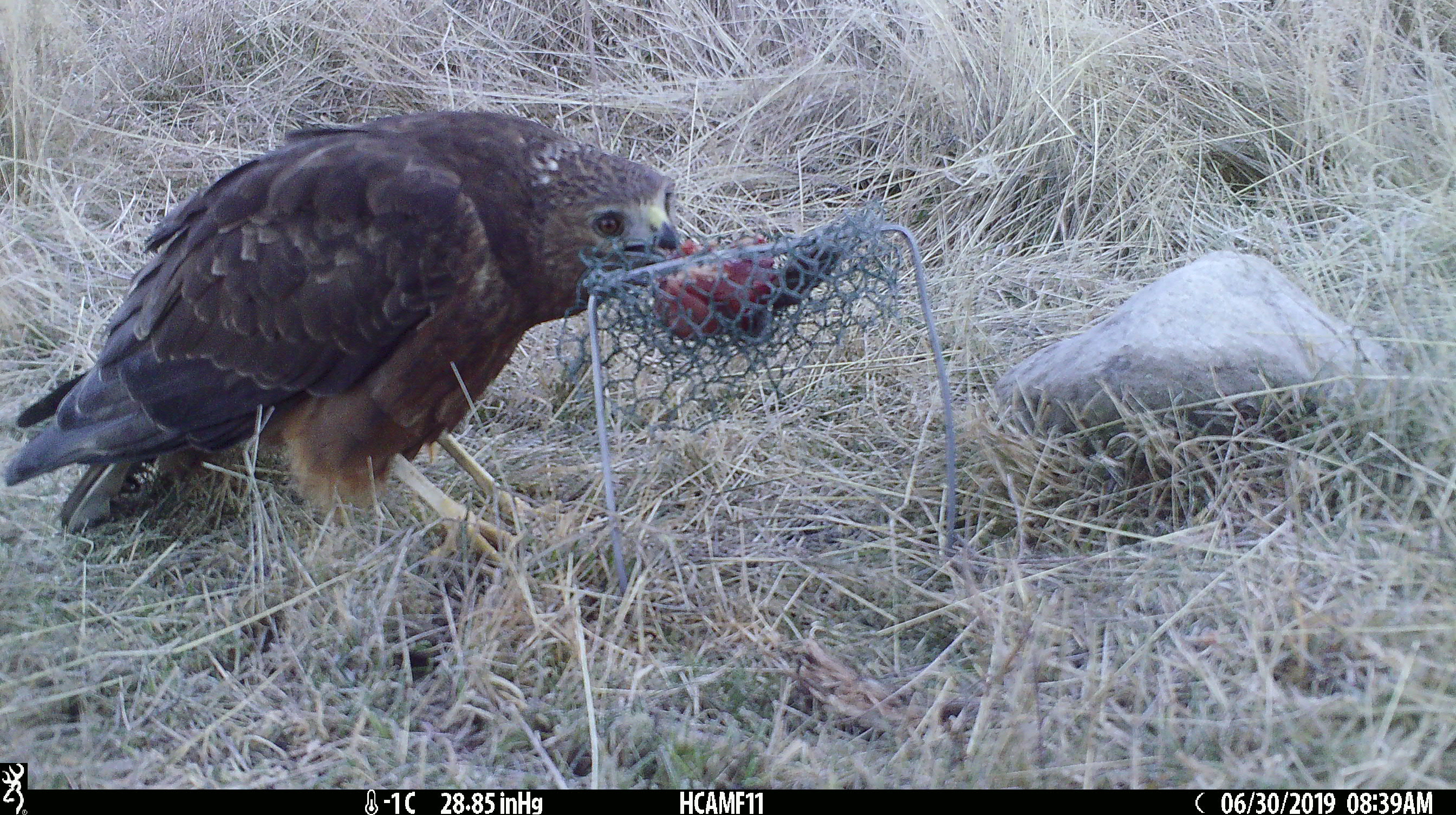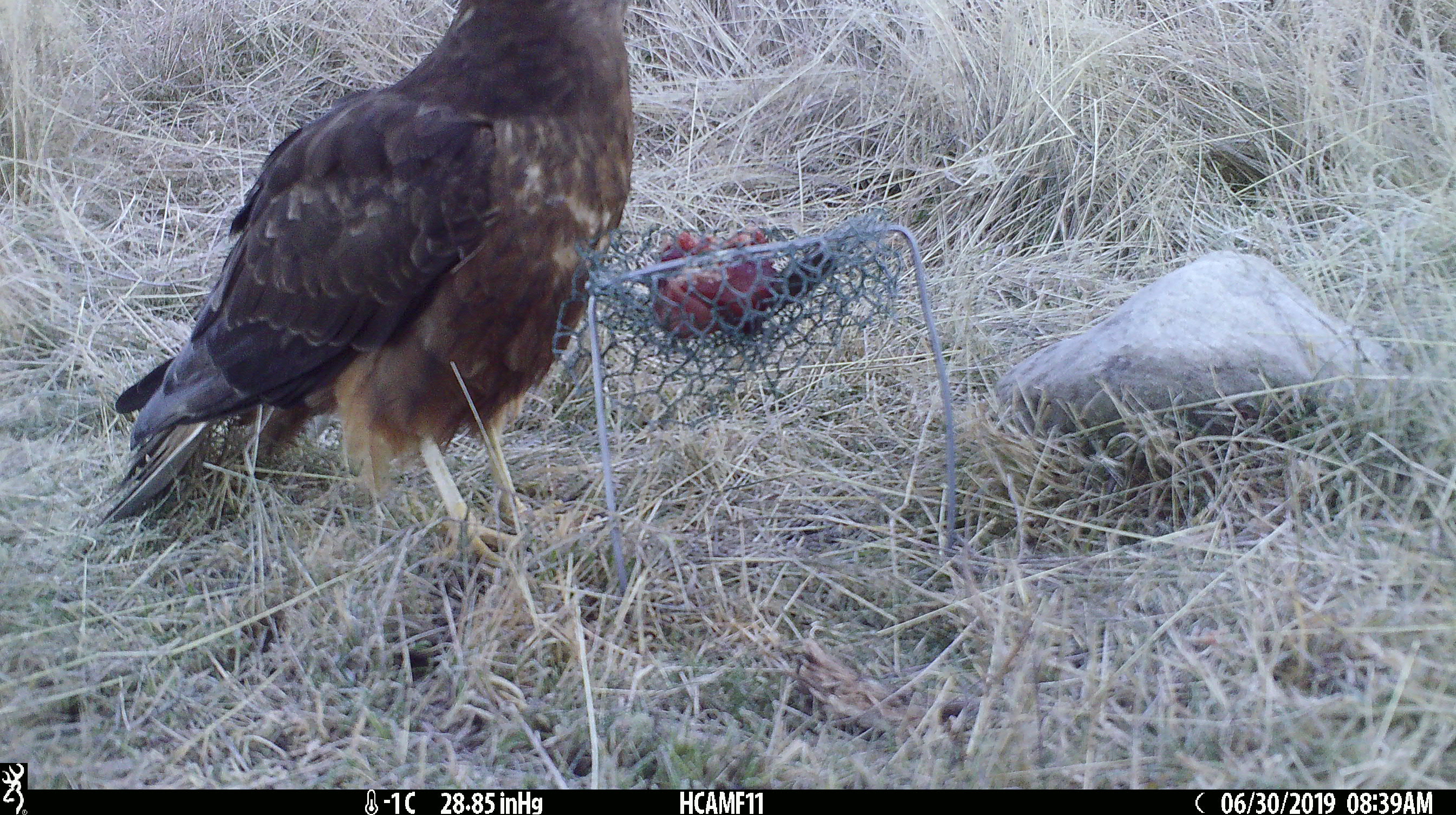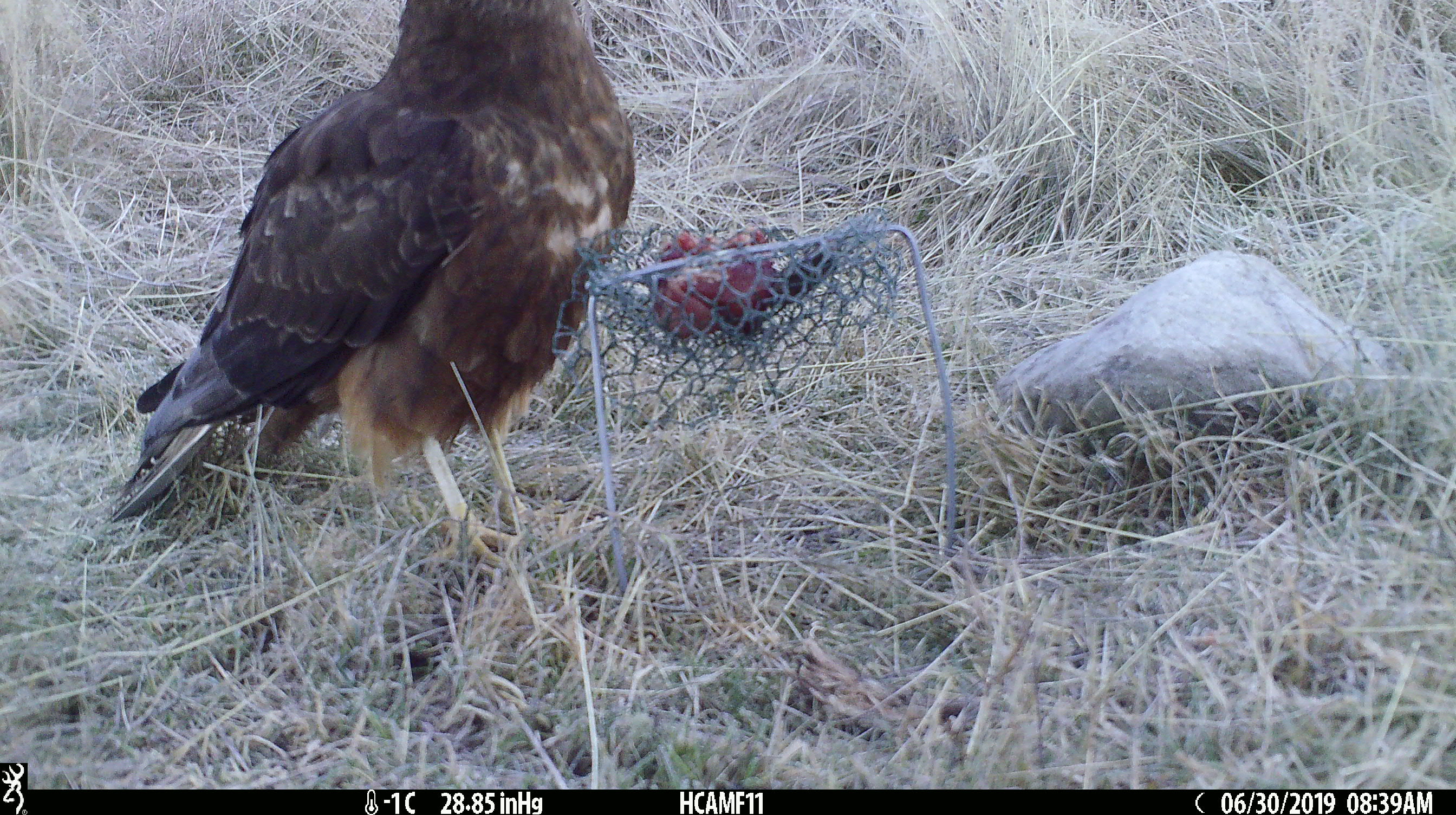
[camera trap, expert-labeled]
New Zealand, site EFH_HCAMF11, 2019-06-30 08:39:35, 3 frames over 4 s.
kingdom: Animalia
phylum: Chordata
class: Aves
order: Accipitriformes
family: Accipitridae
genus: Circus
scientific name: Circus approximans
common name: swamp harrier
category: harrier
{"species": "harrier (swamp harrier) (Circus approximans)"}